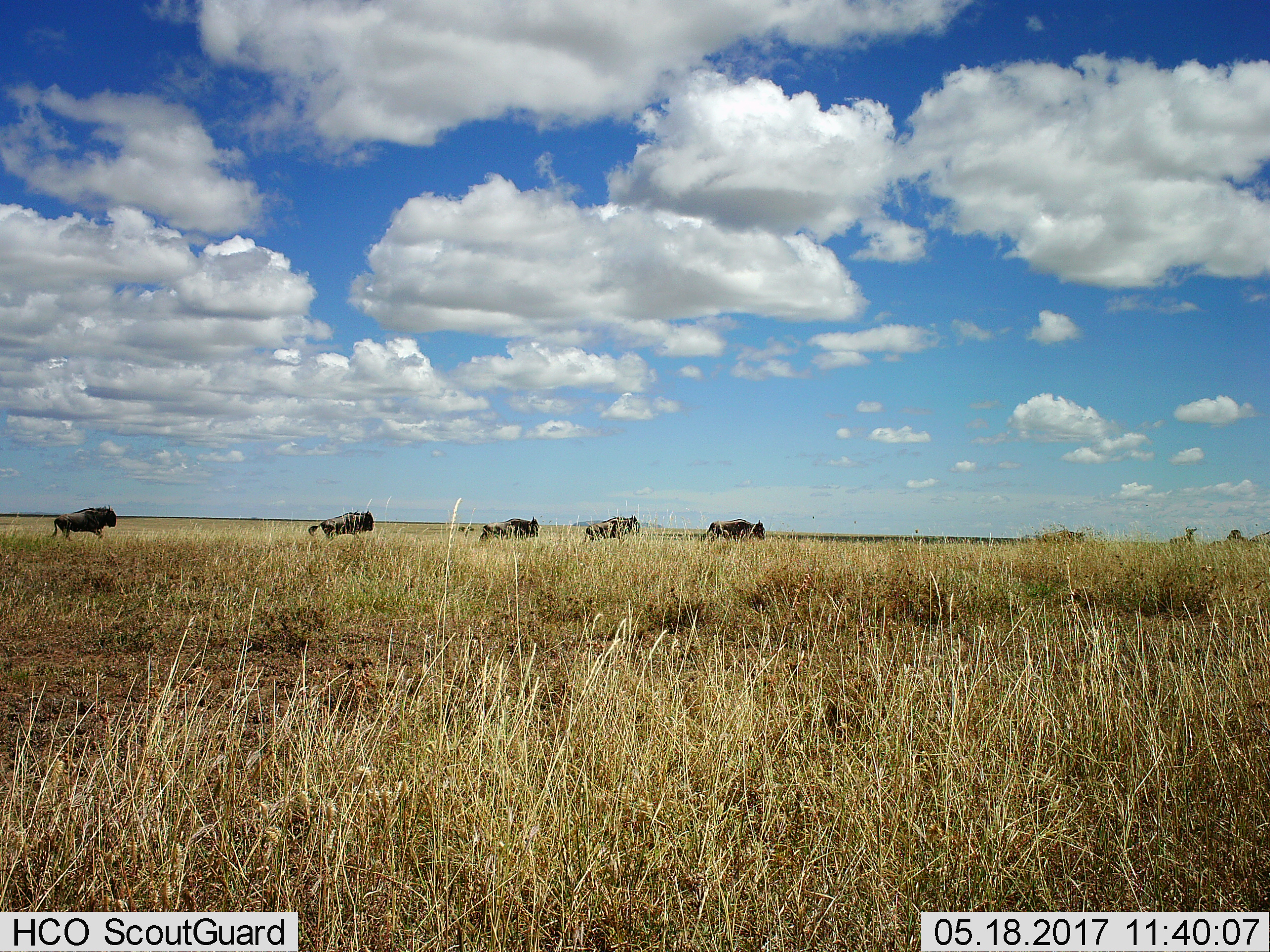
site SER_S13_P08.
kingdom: Animalia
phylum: Chordata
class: Mammalia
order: Artiodactyla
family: Bovidae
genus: Connochaetes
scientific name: Connochaetes taurinus taurinus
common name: blue wildebeest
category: wildebeestblue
Wildebeestblue (blue wildebeest) (Connochaetes taurinus taurinus), count 6. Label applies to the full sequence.